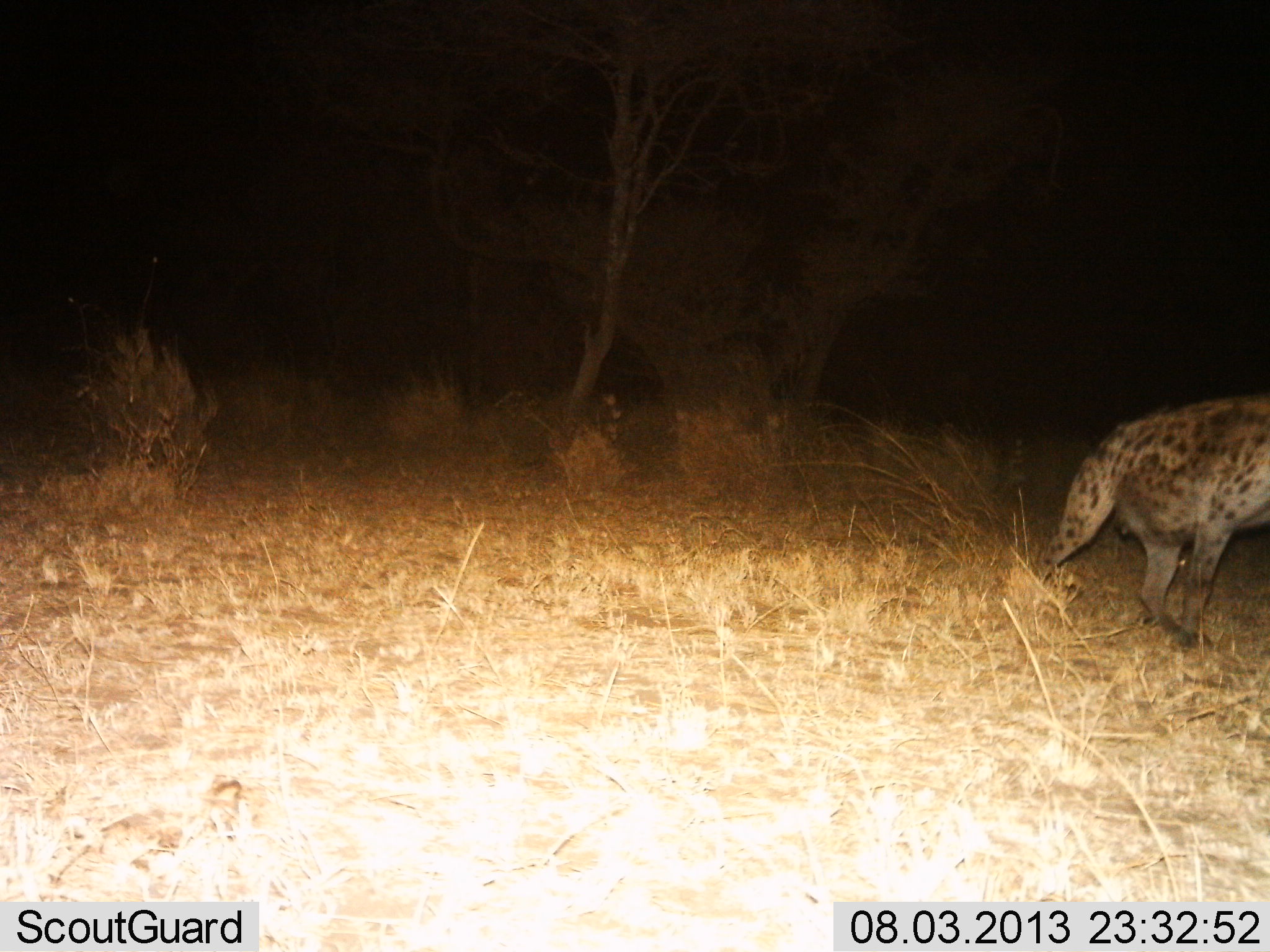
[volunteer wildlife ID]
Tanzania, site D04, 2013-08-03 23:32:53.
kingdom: Animalia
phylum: Chordata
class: Mammalia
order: Carnivora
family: Hyaenidae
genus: Crocuta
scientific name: Crocuta crocuta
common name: spotted hyena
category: hyenaspotted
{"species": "hyenaspotted (spotted hyena) (Crocuta crocuta)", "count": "1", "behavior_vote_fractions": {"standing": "30%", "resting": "0%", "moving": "70%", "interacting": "0%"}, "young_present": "0%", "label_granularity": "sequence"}